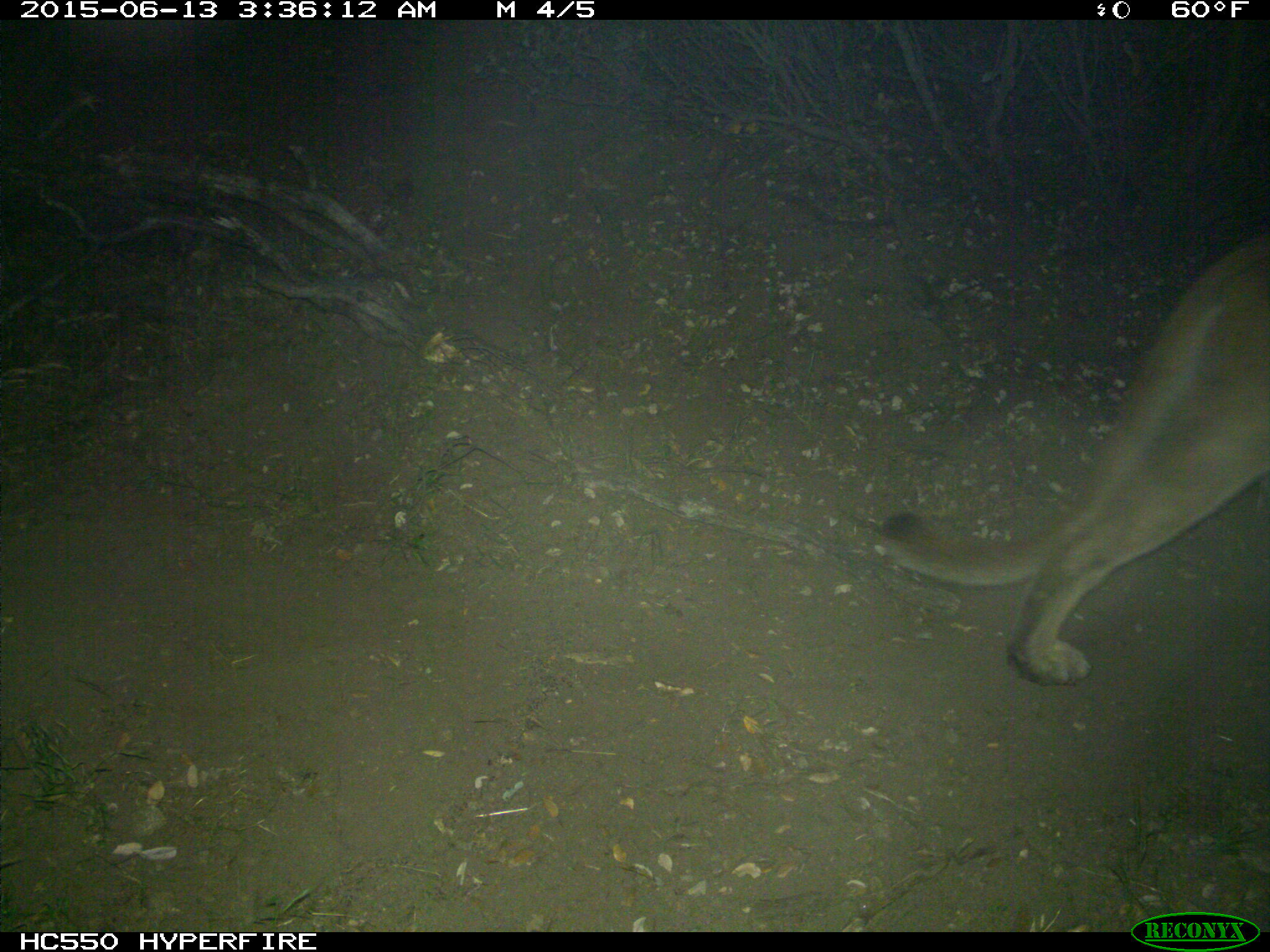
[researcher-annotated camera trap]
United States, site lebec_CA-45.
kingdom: Animalia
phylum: Chordata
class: Mammalia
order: Carnivora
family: Felidae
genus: Puma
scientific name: Puma concolor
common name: mountain lion